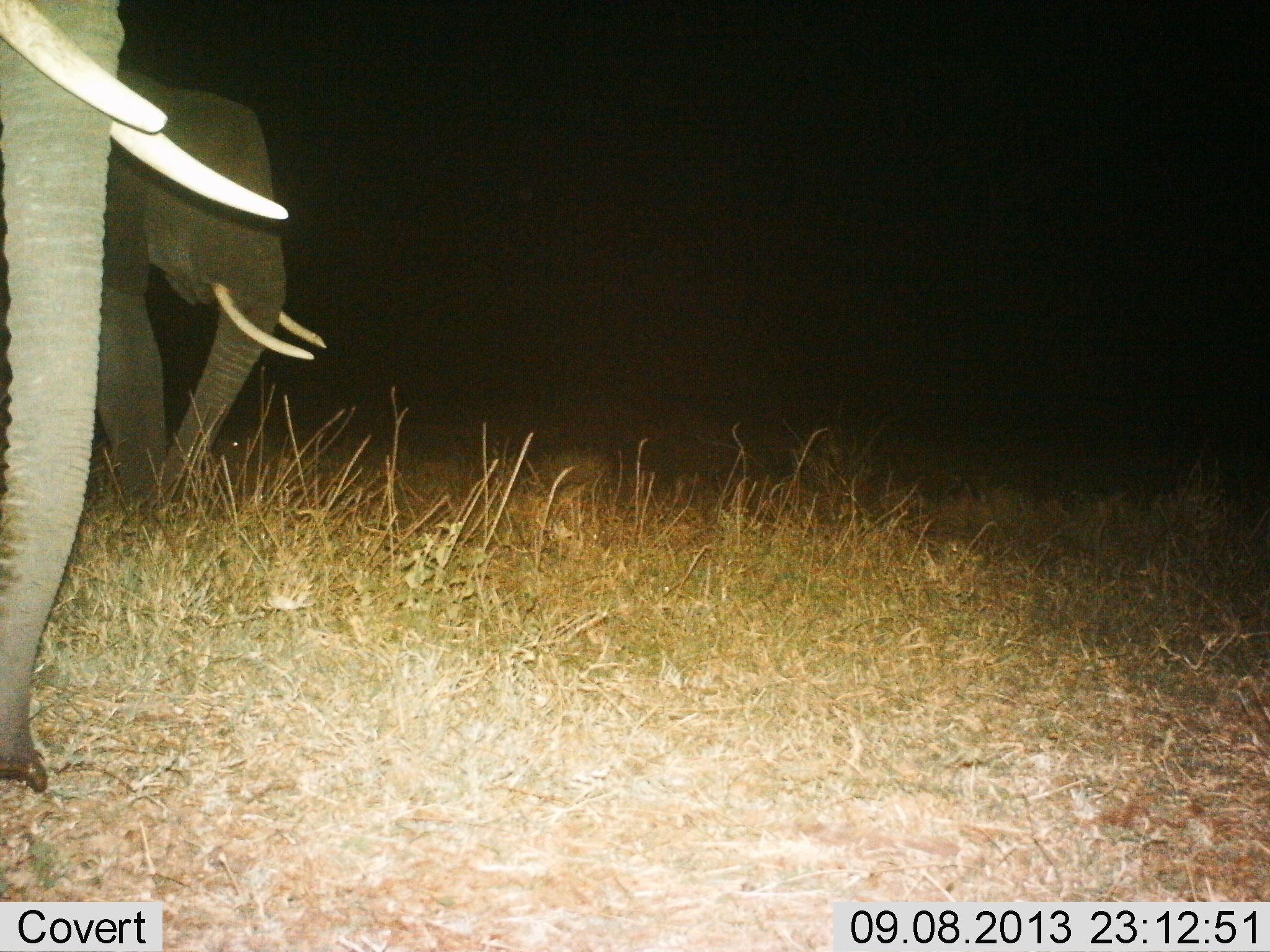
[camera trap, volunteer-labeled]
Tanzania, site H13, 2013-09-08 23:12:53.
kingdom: Animalia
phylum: Chordata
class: Mammalia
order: Proboscidea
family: Elephantidae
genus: Loxodonta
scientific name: Loxodonta africana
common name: african bush elephant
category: elephant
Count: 2.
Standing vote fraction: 68%.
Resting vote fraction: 0%.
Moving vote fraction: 37%.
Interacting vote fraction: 0%.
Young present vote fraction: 0%.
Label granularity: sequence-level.